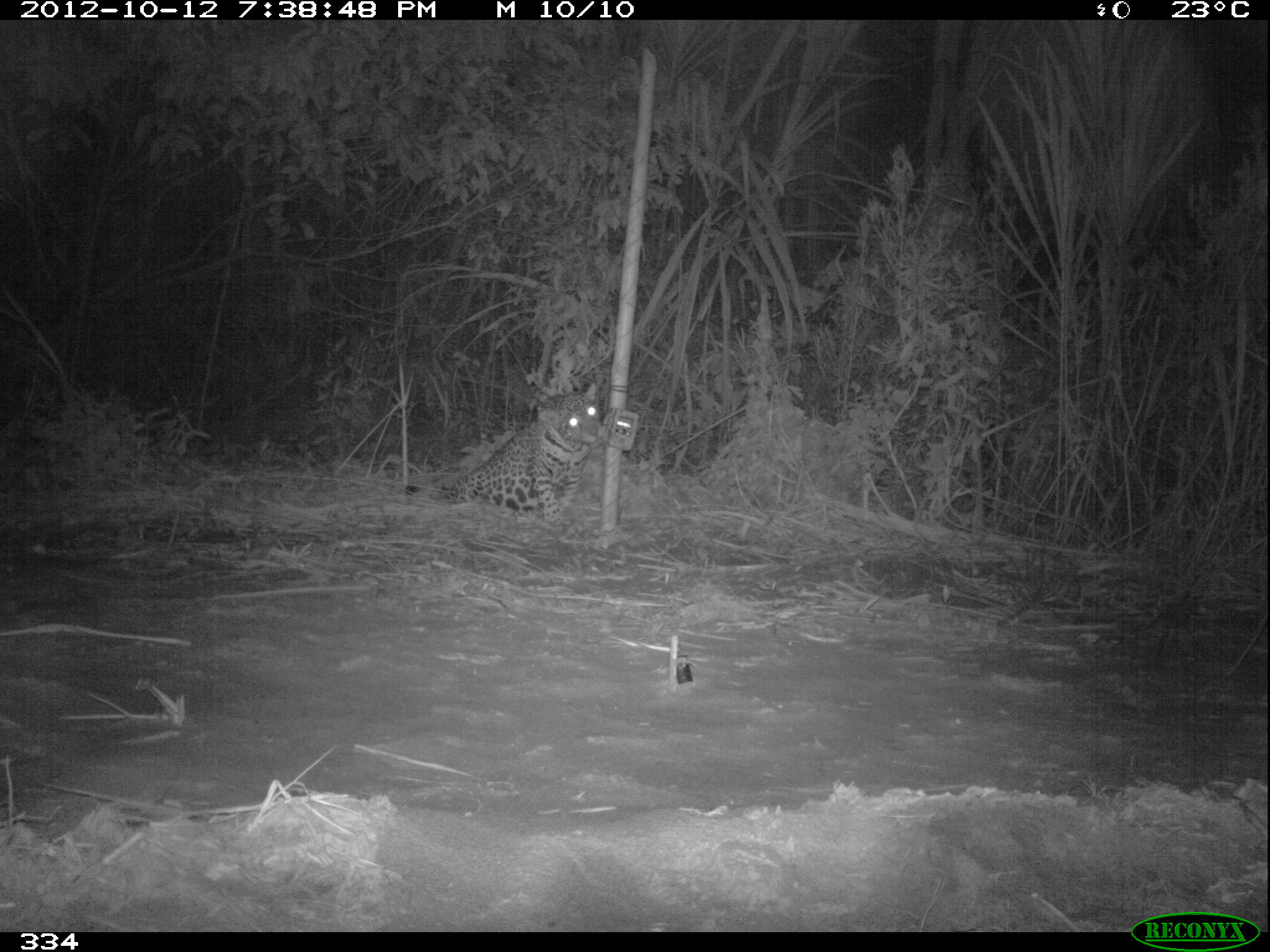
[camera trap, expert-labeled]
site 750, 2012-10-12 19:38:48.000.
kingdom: Animalia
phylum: Chordata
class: Mammalia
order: Carnivora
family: Felidae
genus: Panthera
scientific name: Panthera onca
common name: jaguar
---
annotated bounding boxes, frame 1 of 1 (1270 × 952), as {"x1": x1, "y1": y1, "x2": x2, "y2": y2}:
panthera onca: {"x1": 400, "y1": 383, "x2": 602, "y2": 526}